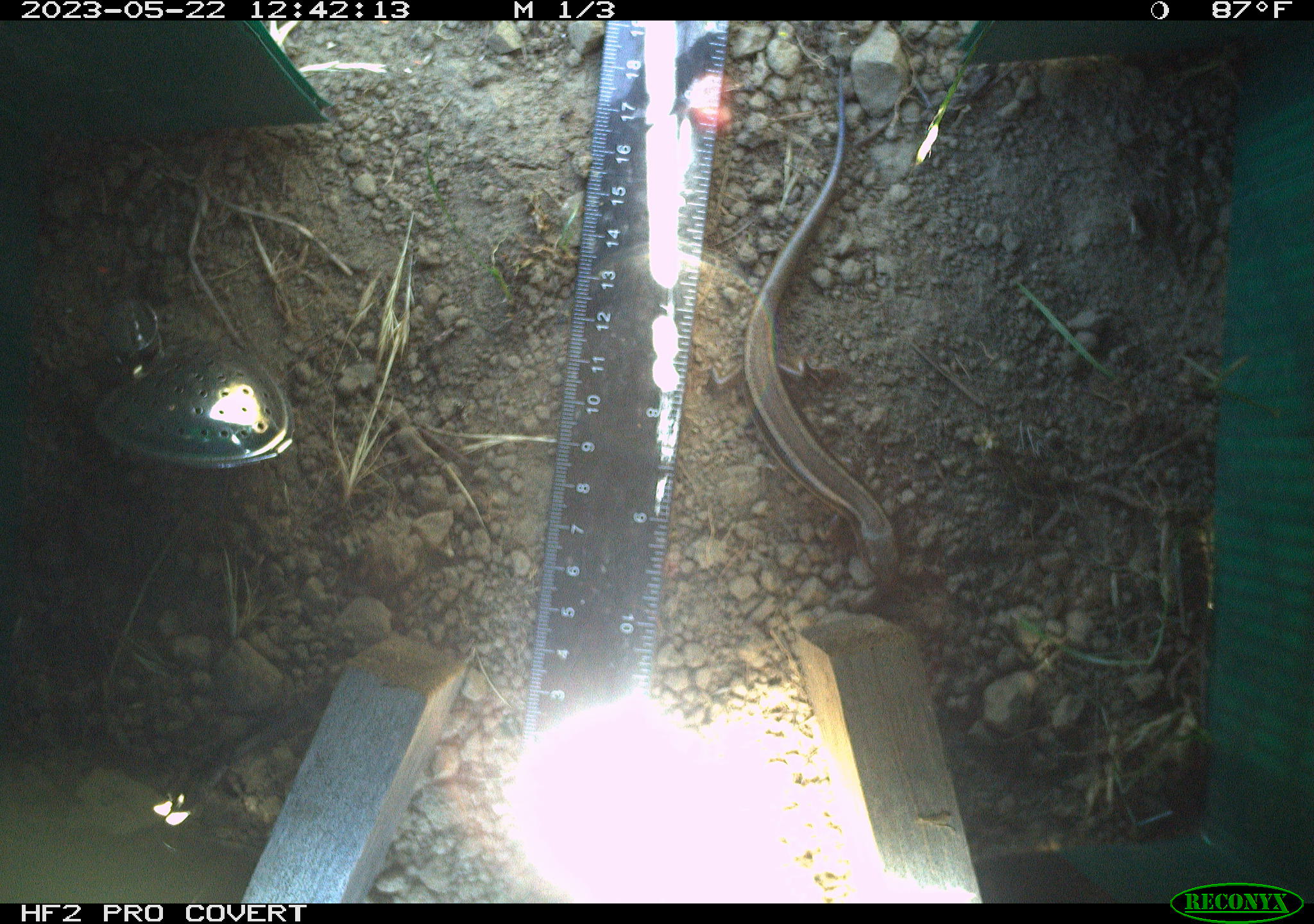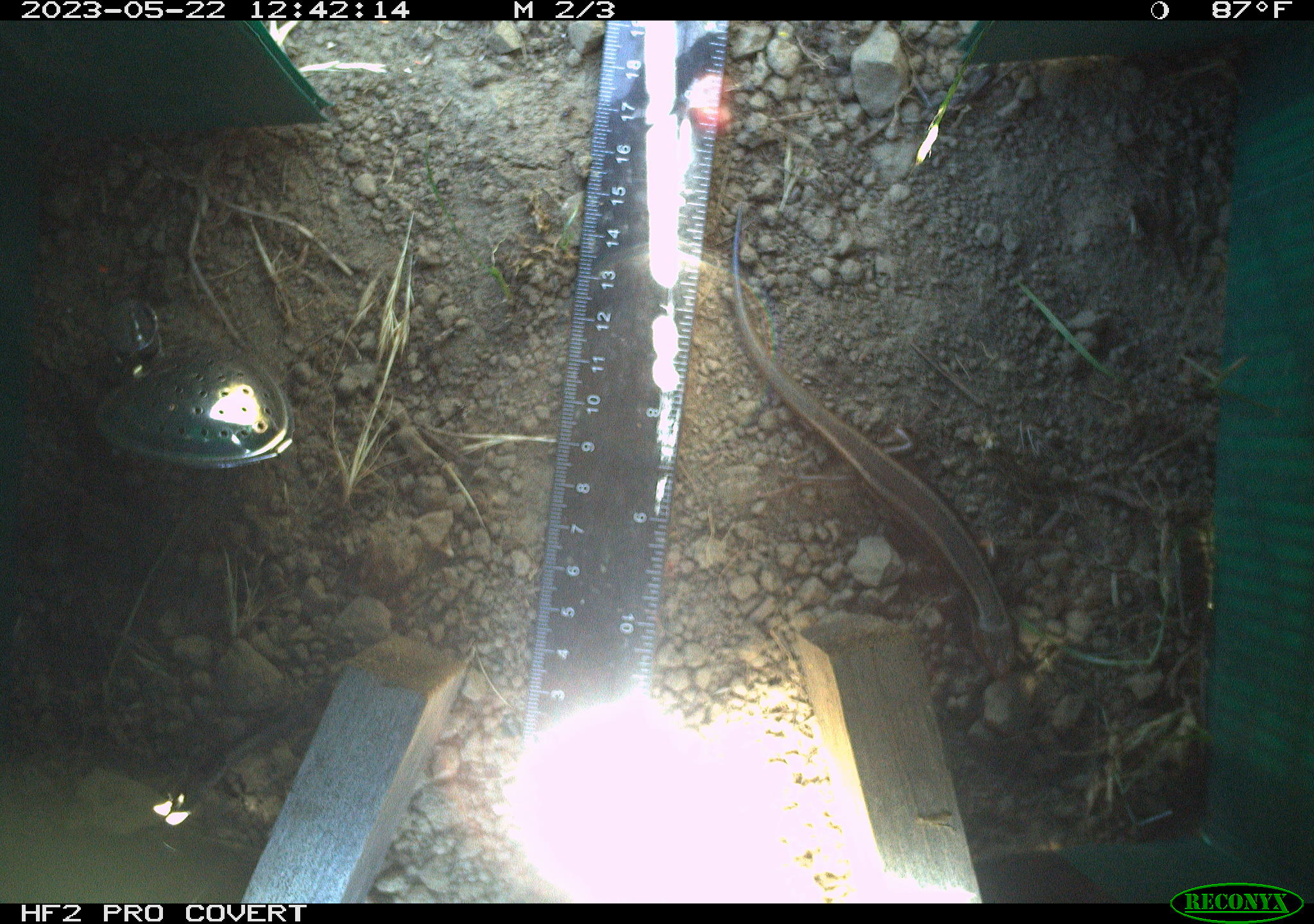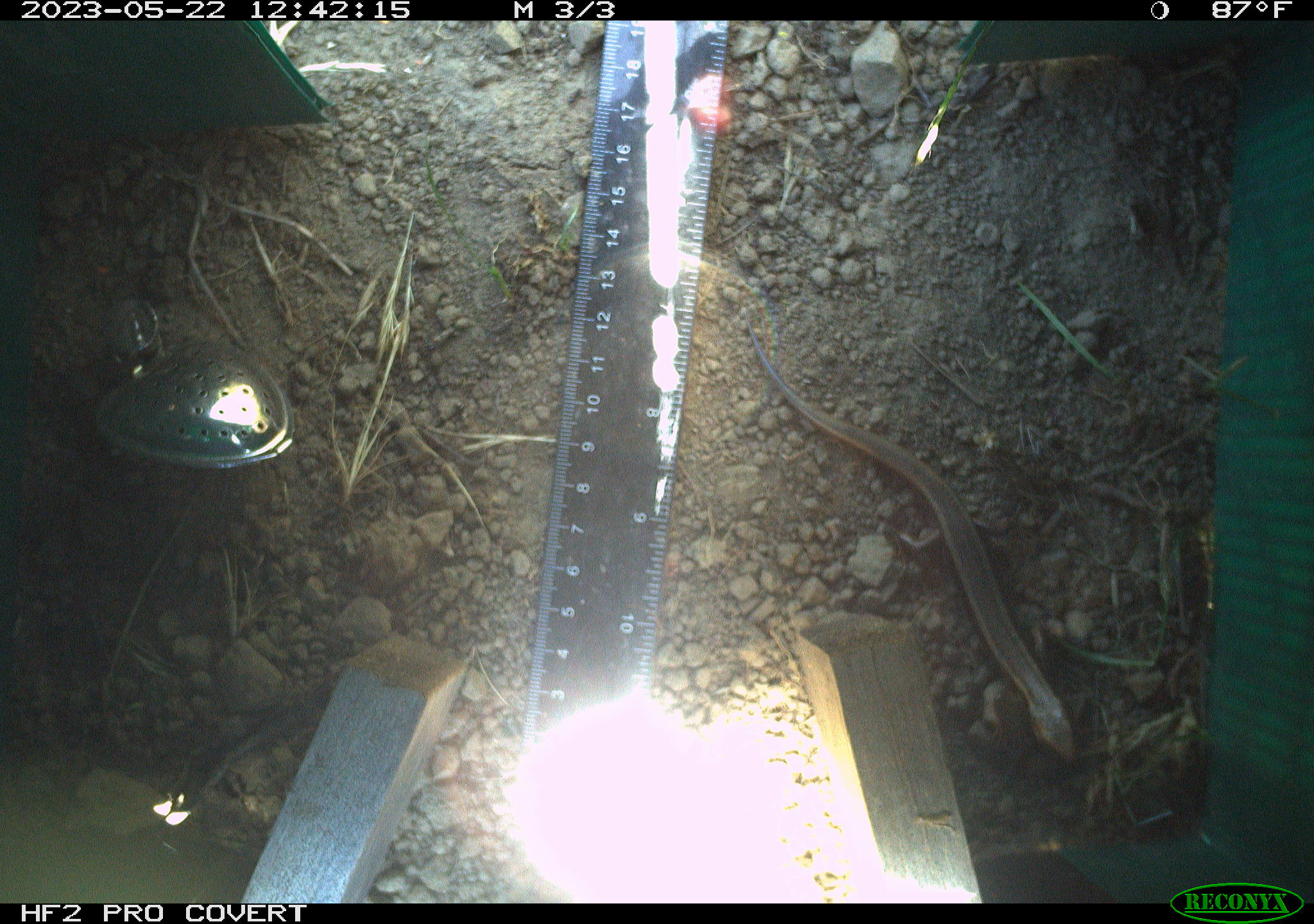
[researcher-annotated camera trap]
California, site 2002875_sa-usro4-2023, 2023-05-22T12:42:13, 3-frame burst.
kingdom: Animalia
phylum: Chordata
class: Reptilia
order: Squamata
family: Scincidae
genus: Plestiodon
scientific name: Plestiodon skiltonianus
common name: western skink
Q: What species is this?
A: Western skink (Plestiodon skiltonianus).